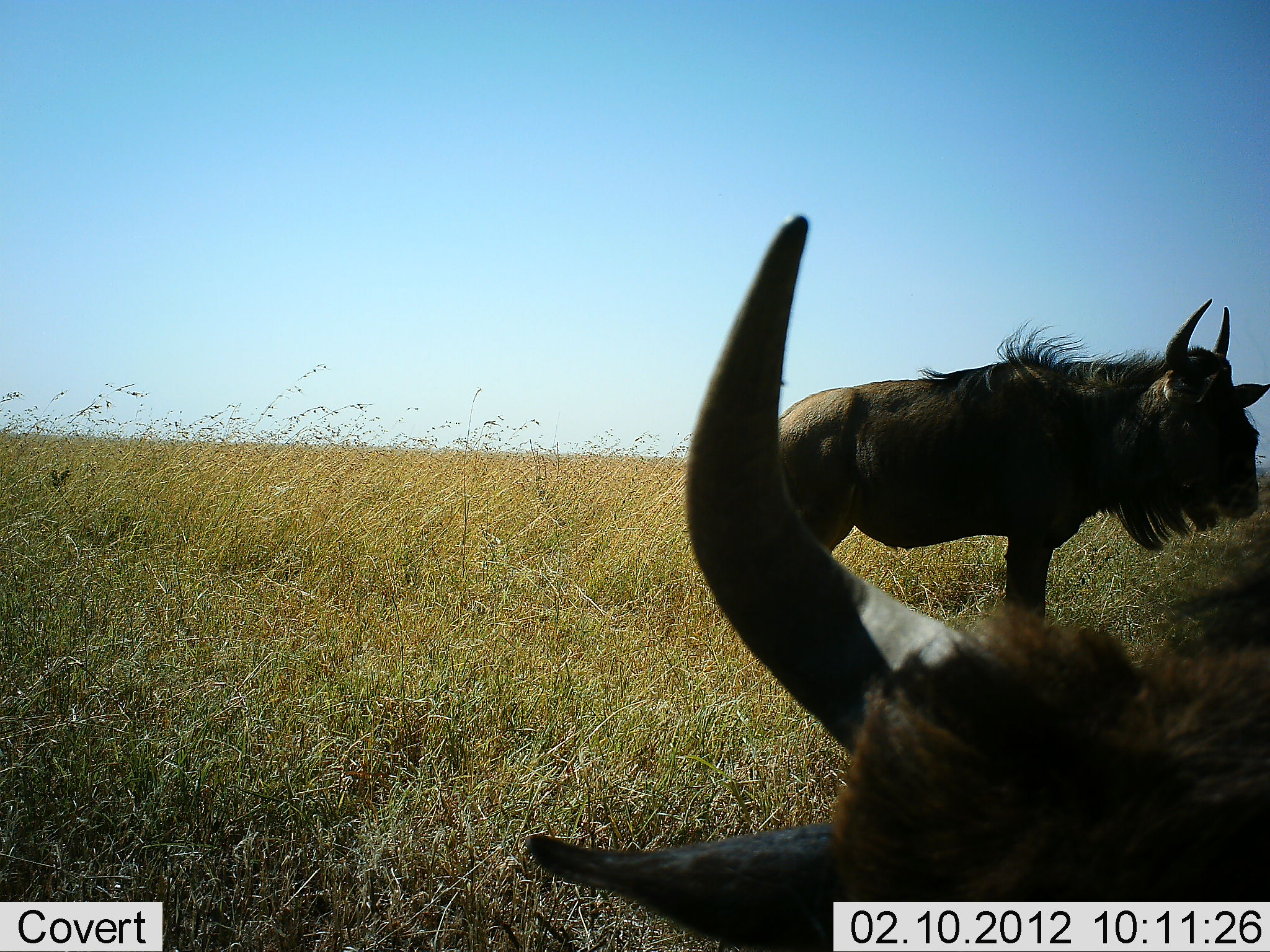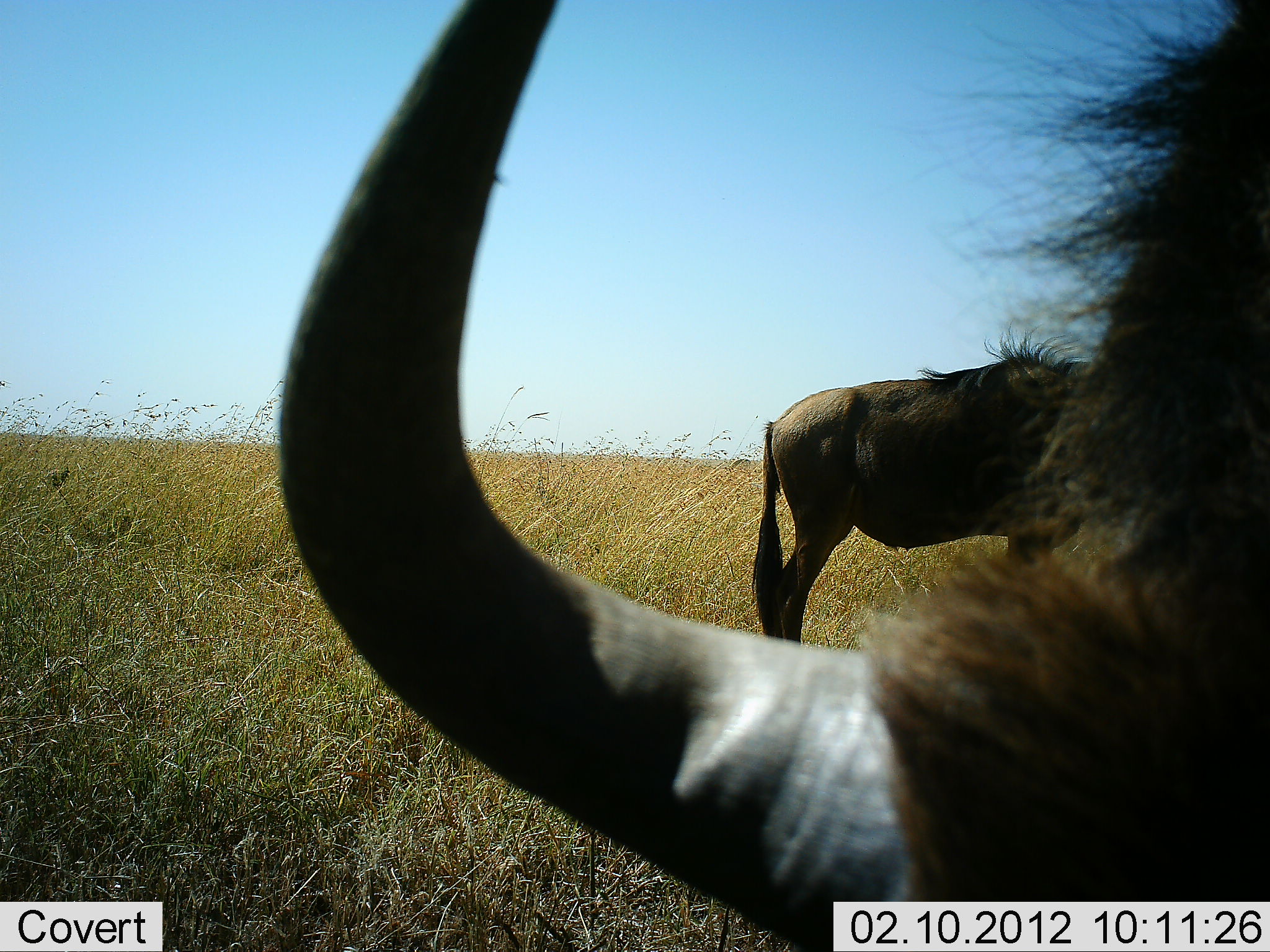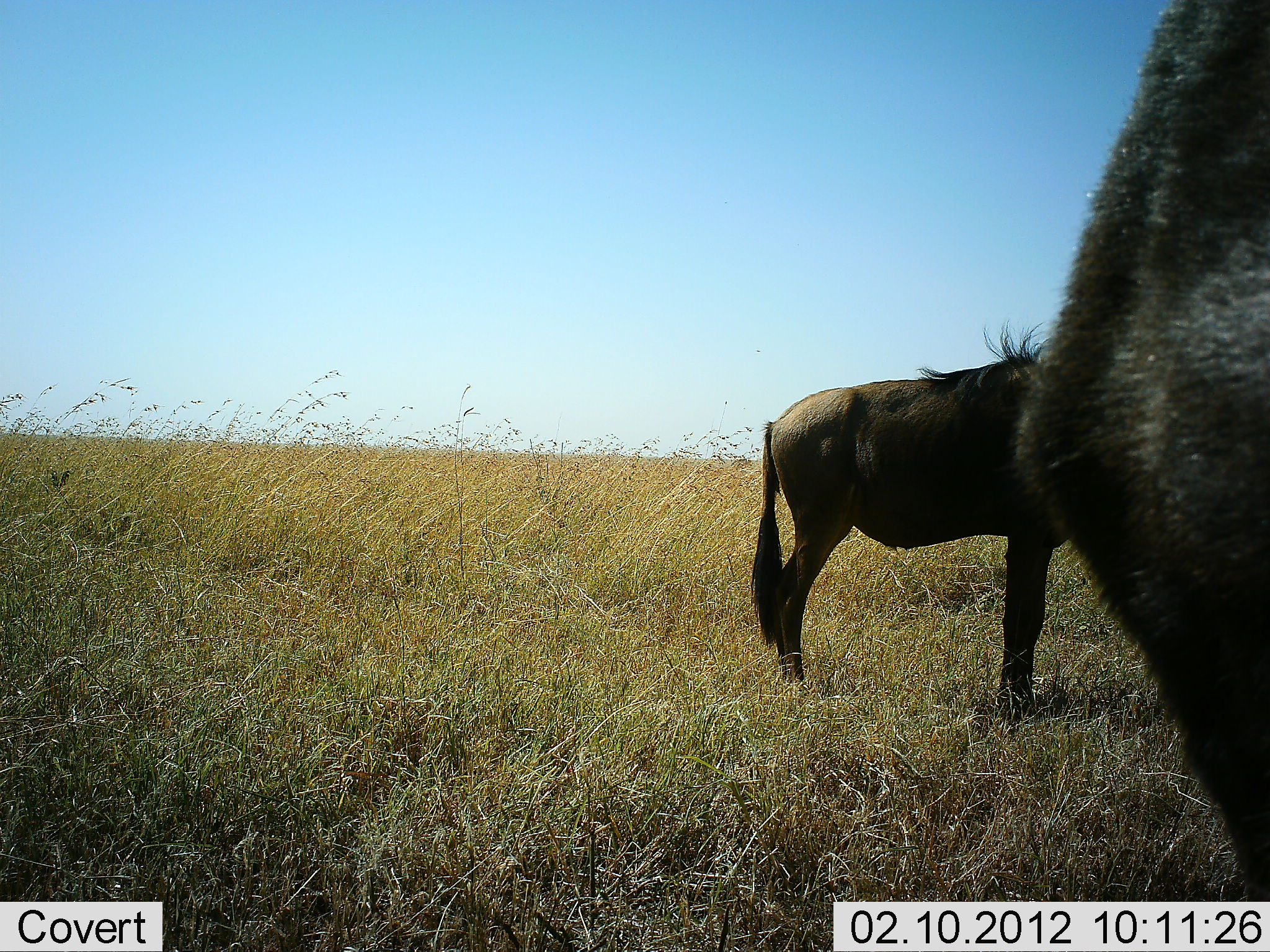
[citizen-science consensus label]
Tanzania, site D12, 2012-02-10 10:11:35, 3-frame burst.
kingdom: Animalia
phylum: Chordata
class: Mammalia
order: Artiodactyla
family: Bovidae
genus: Connochaetes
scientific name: Connochaetes taurinus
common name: blue wildebeest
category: wildebeest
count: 2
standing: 94%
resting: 6%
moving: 29%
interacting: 0%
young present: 0%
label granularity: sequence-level